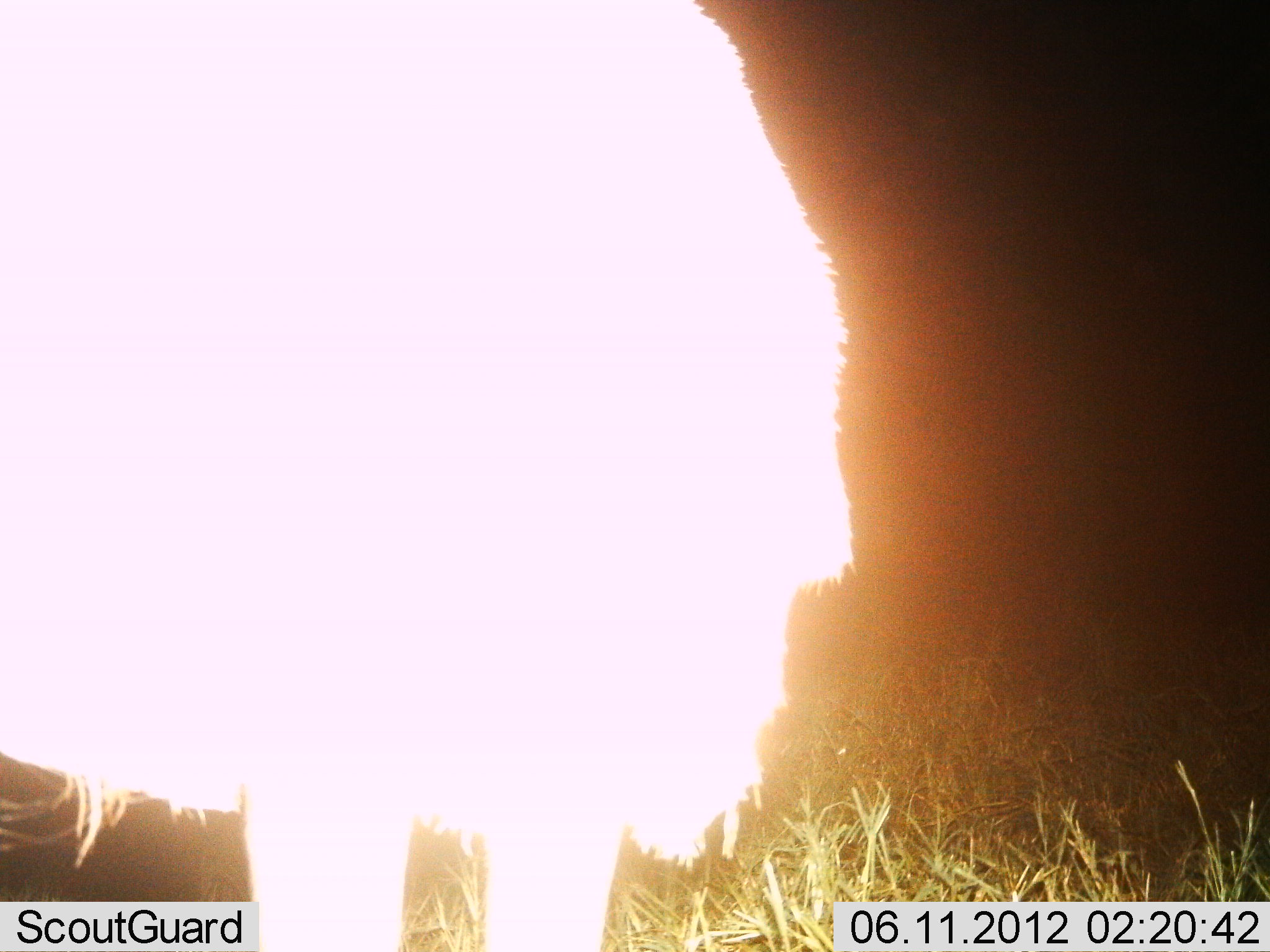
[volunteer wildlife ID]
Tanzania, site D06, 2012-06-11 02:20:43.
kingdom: Animalia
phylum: Chordata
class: Mammalia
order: Artiodactyla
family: Bovidae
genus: Connochaetes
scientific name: Connochaetes taurinus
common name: blue wildebeest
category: wildebeest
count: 1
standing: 100%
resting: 0%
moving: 0%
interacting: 0%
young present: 0%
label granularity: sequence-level